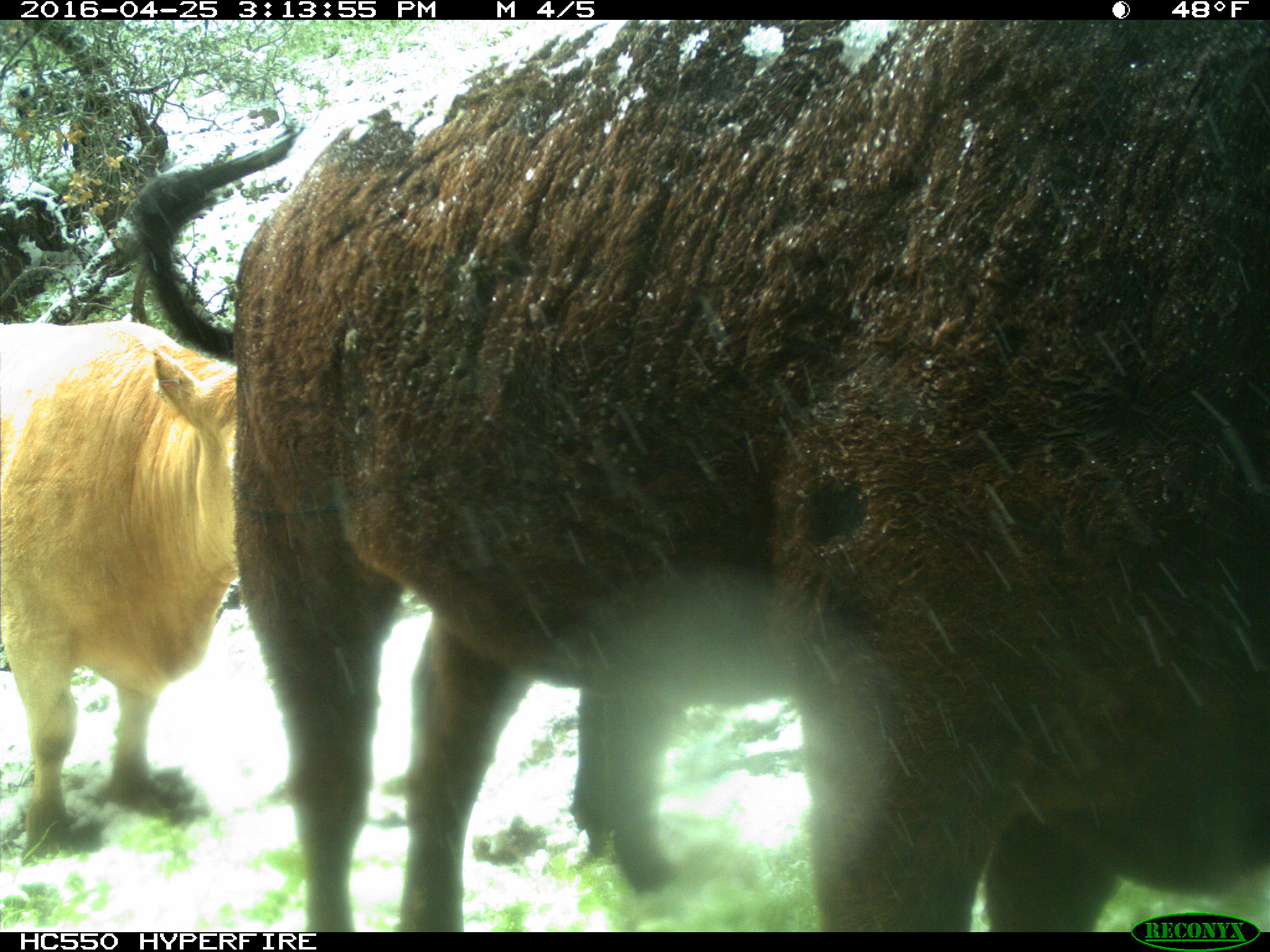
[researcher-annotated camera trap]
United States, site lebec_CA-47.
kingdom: Animalia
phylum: Chordata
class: Mammalia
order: Artiodactyla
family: Bovidae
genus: Bos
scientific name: Bos taurus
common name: domestic cow